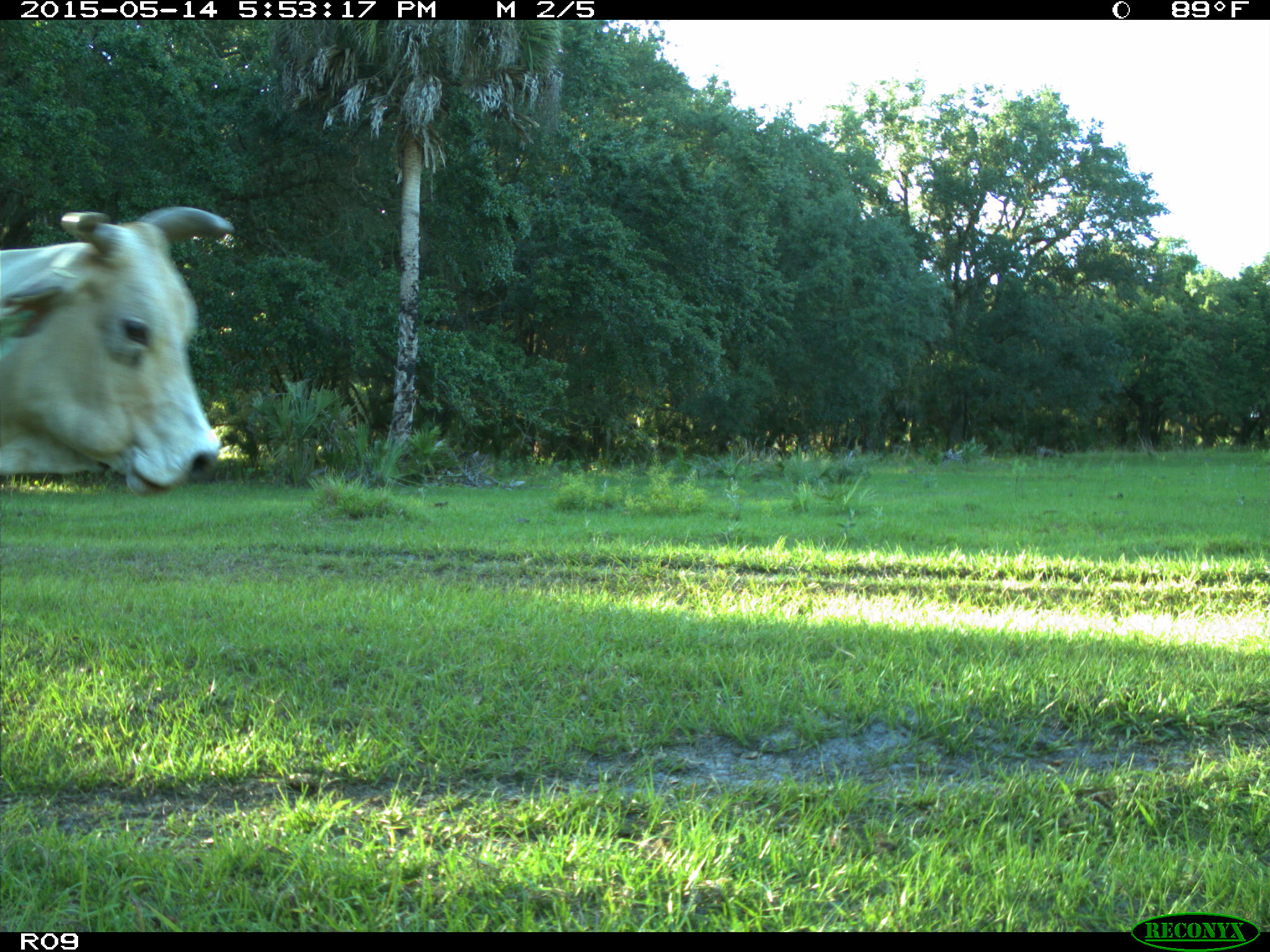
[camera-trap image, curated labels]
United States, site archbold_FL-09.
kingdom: Animalia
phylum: Chordata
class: Mammalia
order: Artiodactyla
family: Bovidae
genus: Bos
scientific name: Bos taurus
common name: domestic cow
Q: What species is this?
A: Bos taurus (domestic cow).